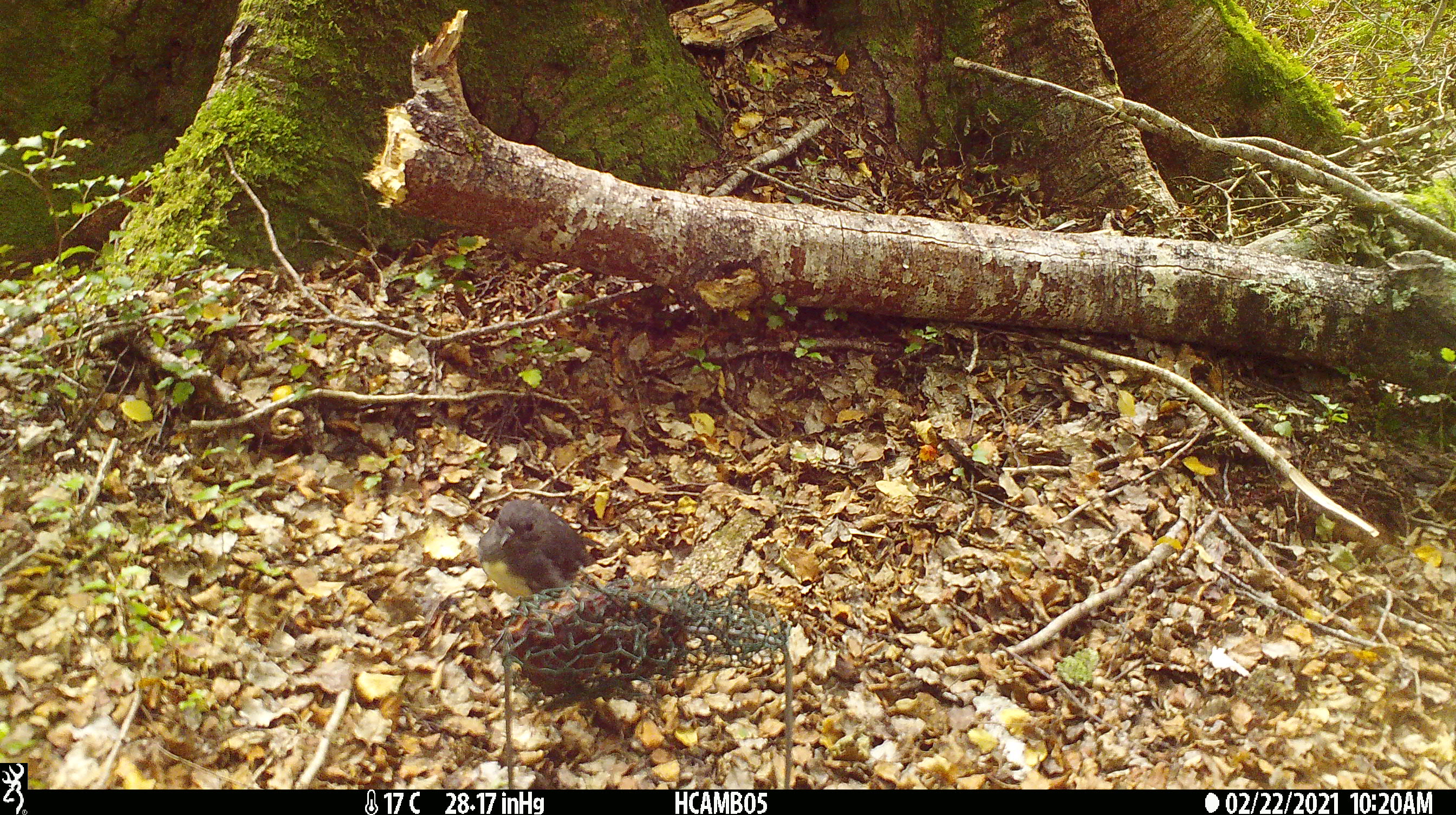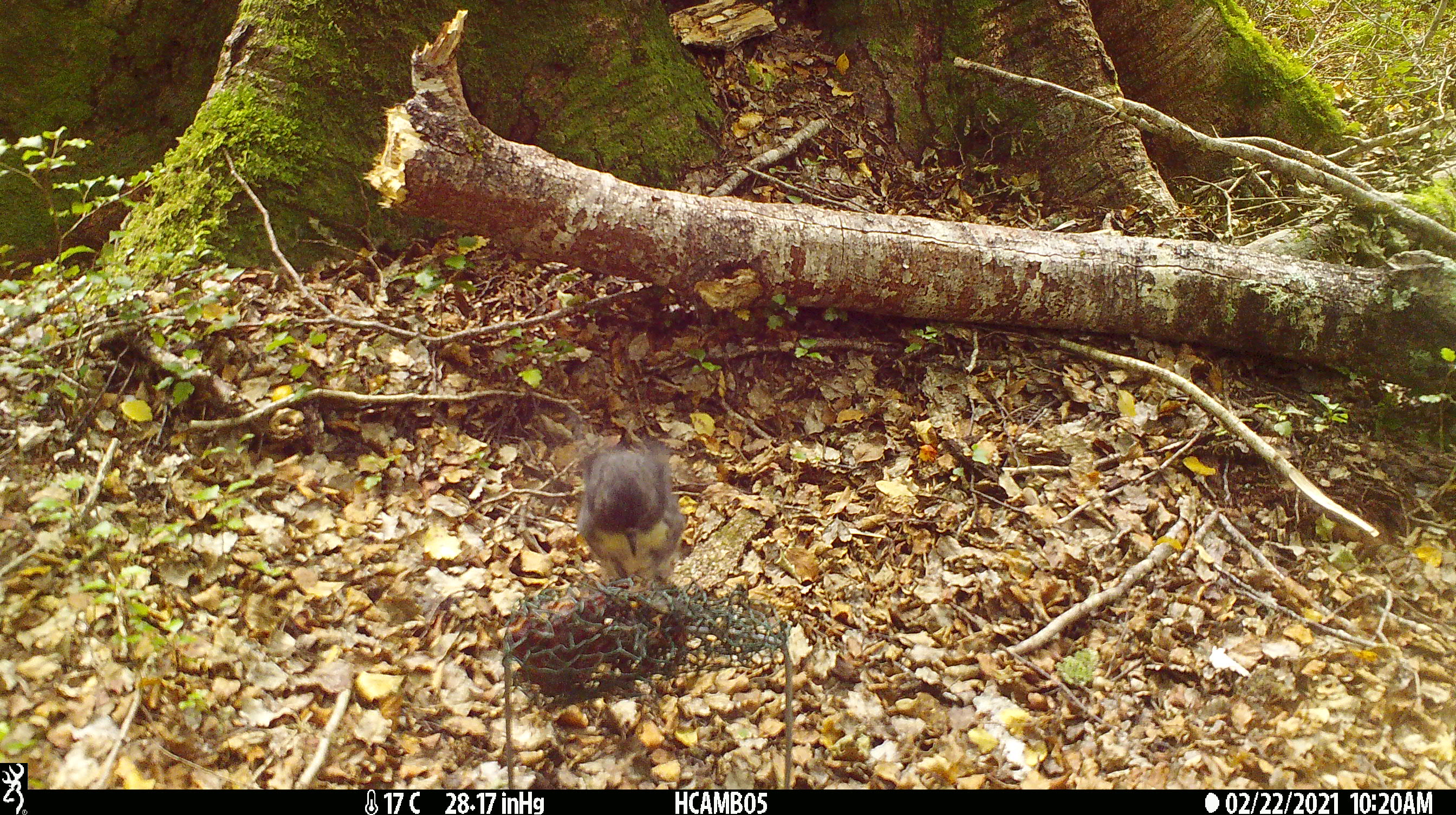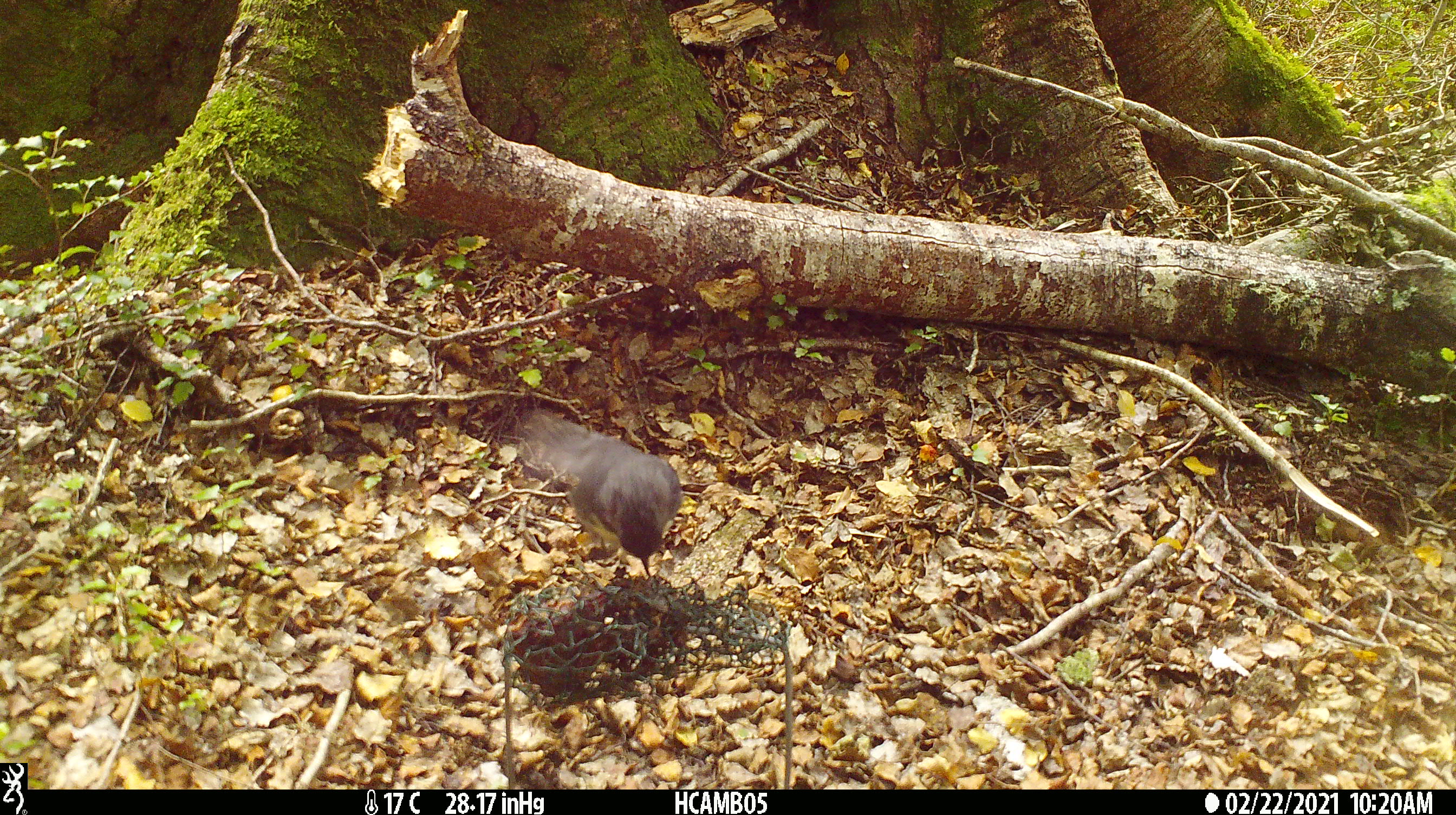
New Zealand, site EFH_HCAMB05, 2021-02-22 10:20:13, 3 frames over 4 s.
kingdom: Animalia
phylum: Chordata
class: Aves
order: Passeriformes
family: Petroicidae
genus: Petroica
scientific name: Petroica australis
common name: new zealand robin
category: robin